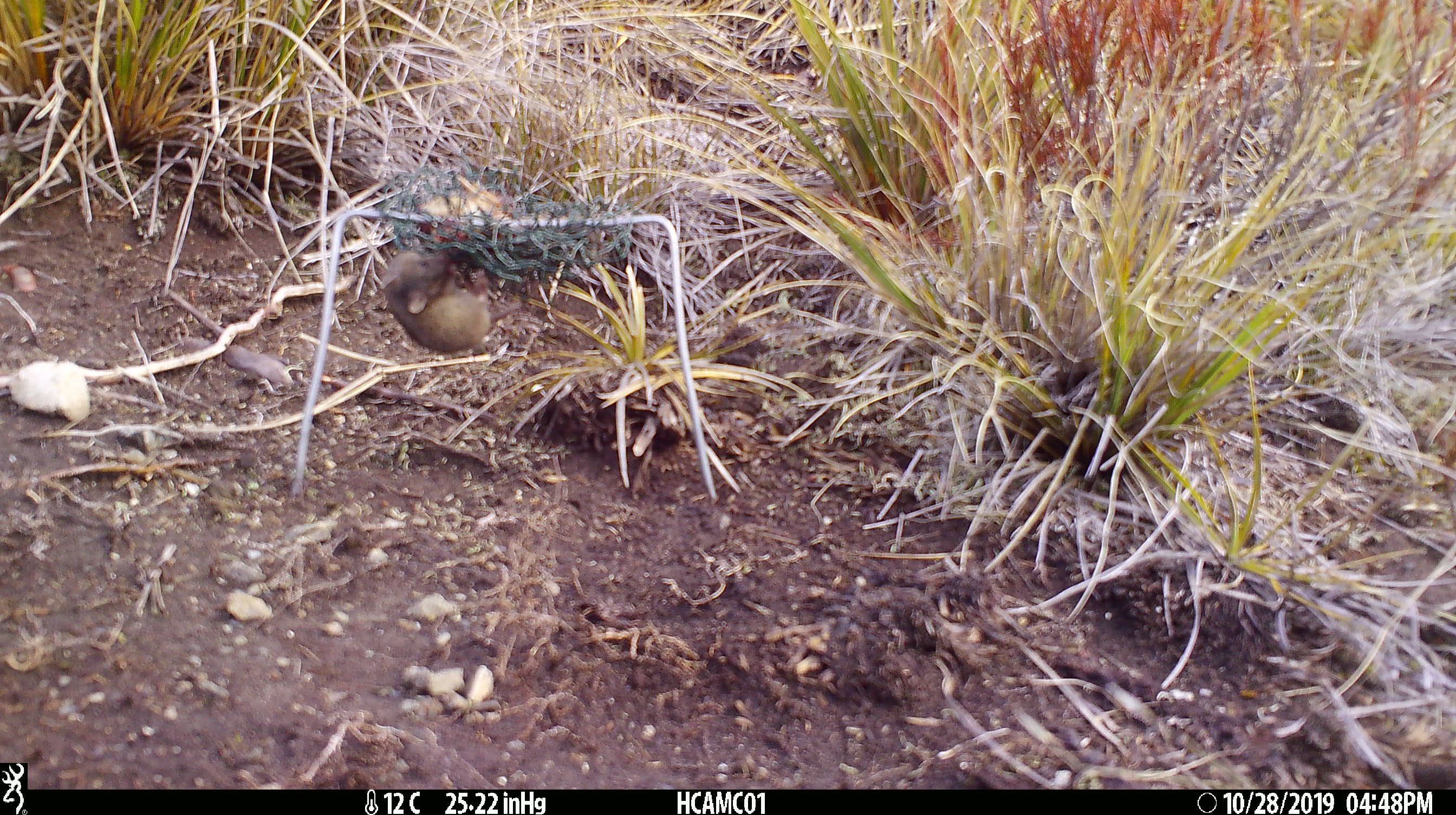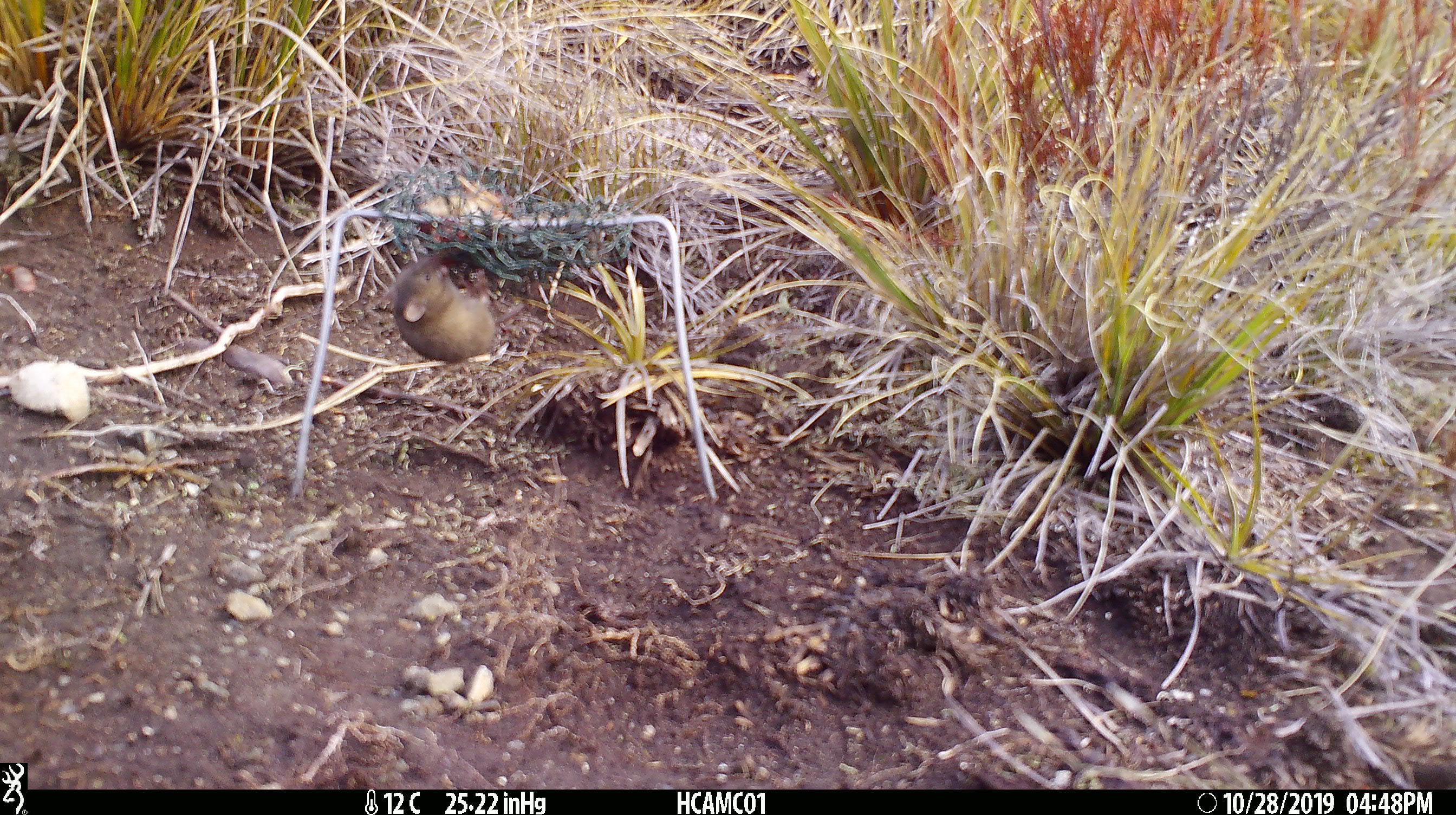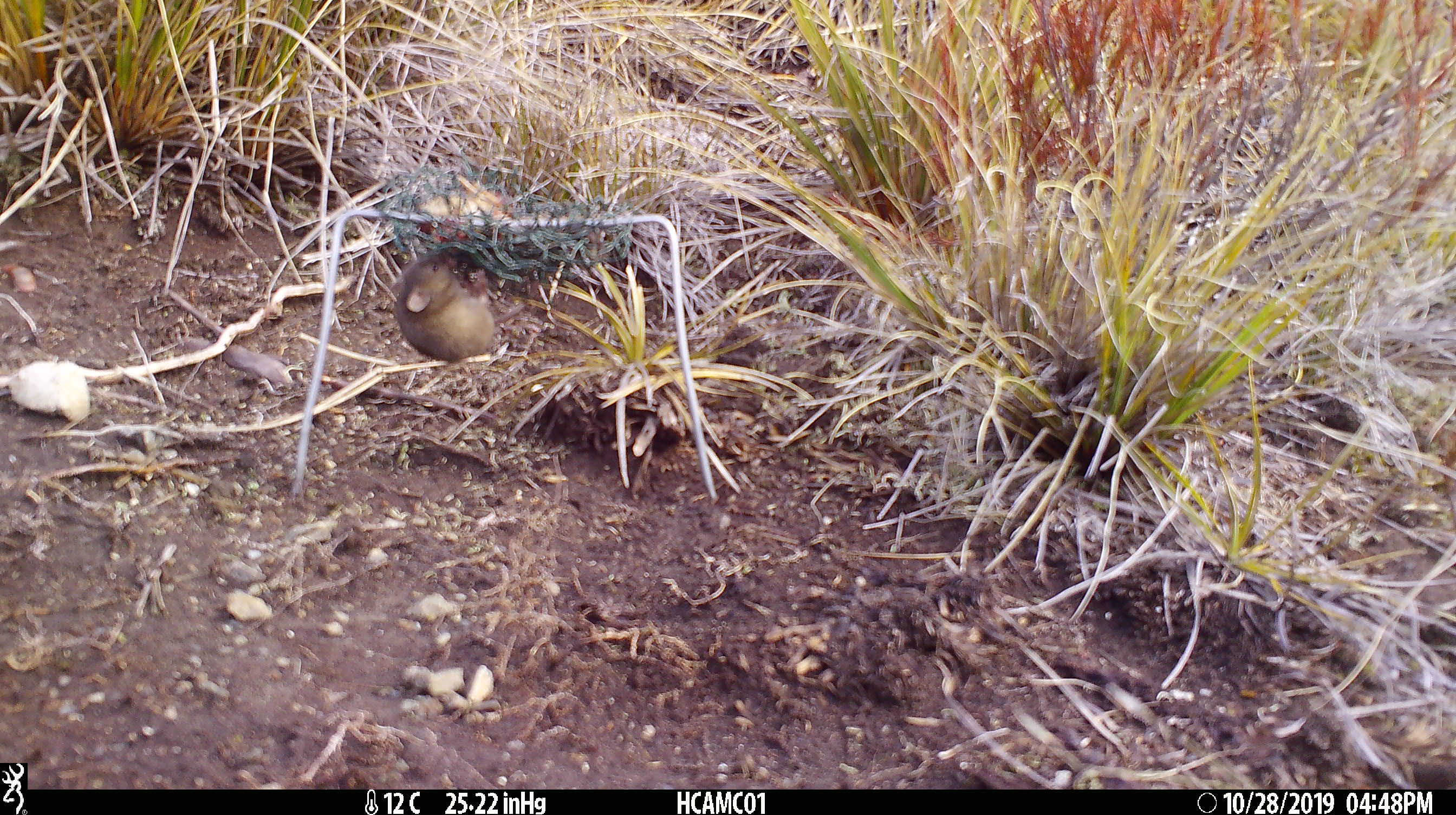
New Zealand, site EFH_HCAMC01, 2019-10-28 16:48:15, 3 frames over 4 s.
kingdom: Animalia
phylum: Chordata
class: Mammalia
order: Rodentia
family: Muridae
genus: Mus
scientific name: Mus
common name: mouse